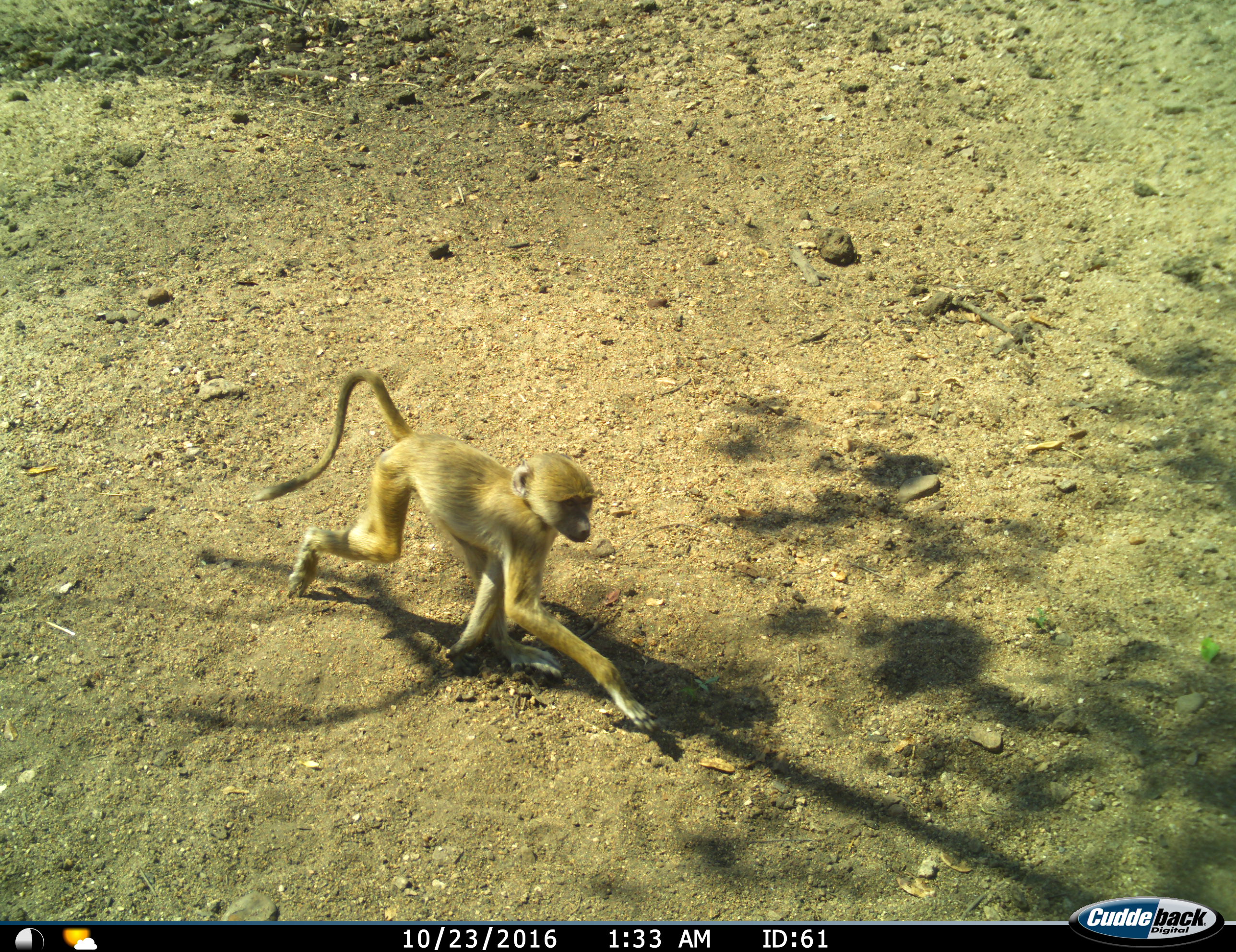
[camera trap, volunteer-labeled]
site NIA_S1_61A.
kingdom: Animalia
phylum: Chordata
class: Mammalia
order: Primates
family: Cercopithecidae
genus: Papio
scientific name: Papio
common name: baboon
Baboon (Papio), count 1. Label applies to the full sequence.